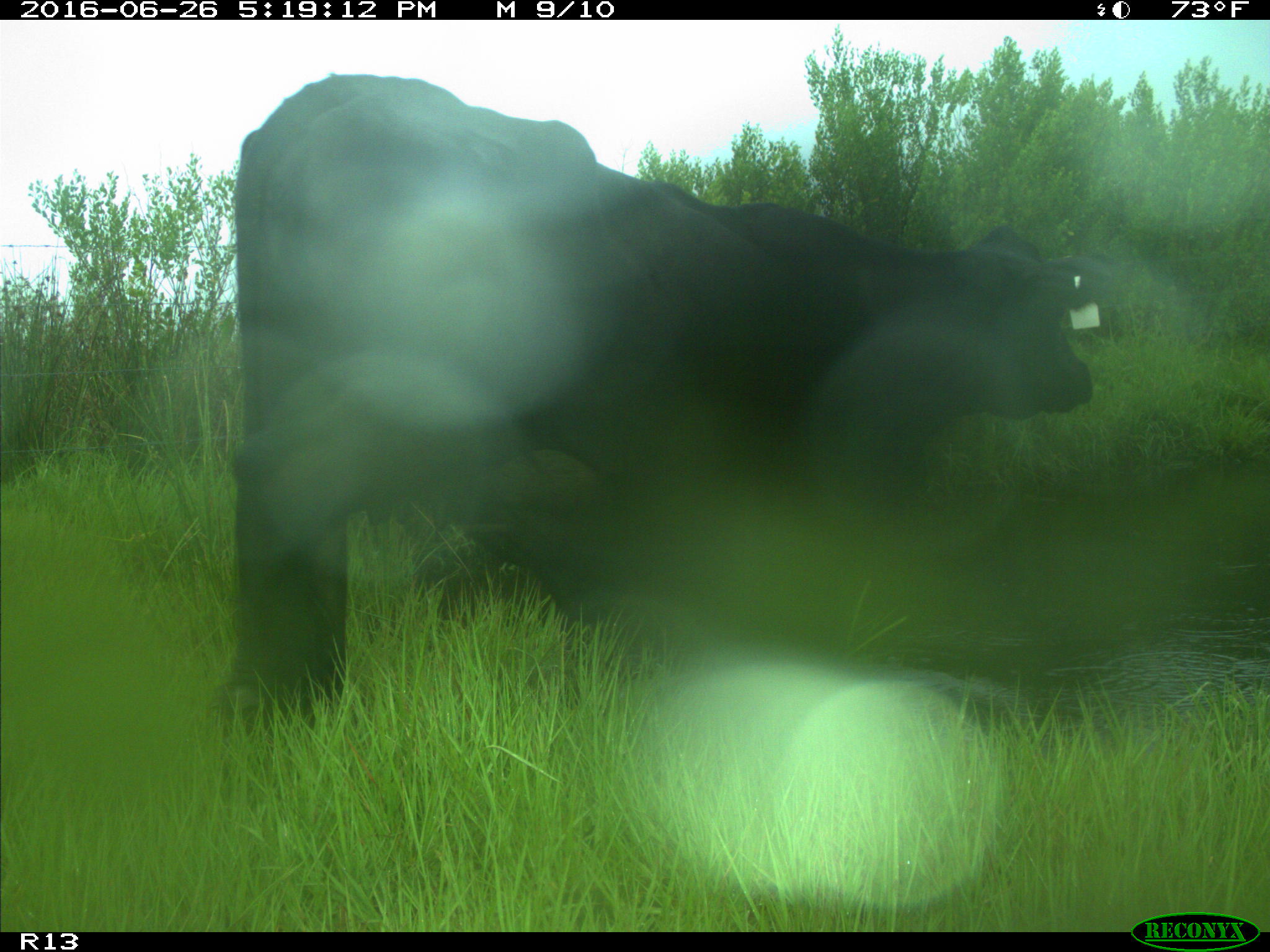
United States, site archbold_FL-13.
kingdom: Animalia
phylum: Chordata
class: Mammalia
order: Artiodactyla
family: Bovidae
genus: Bos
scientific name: Bos taurus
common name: domestic cow